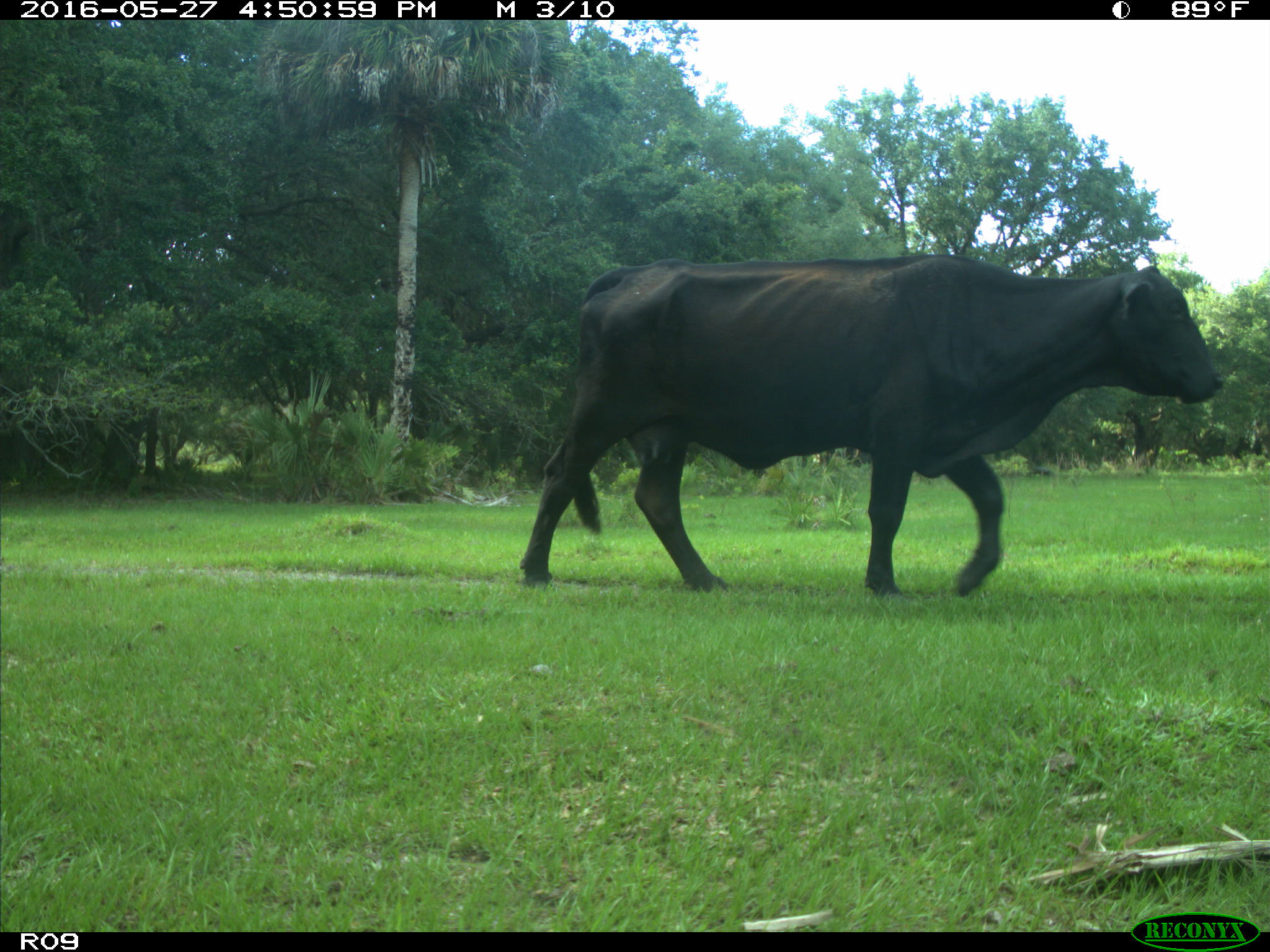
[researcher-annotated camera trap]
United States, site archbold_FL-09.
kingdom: Animalia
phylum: Chordata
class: Mammalia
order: Artiodactyla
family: Bovidae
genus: Bos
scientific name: Bos taurus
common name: domestic cow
Bos taurus (domestic cow).